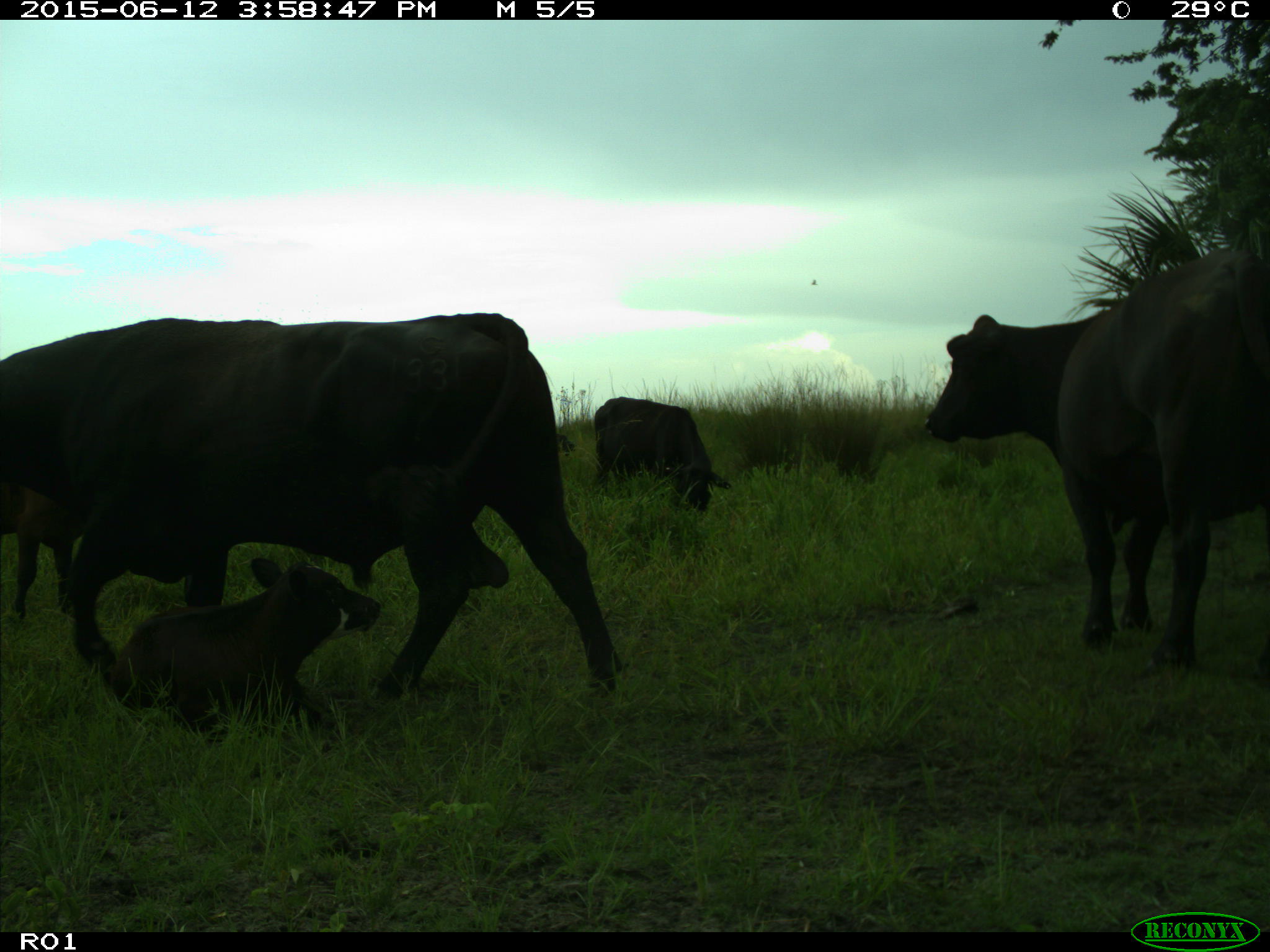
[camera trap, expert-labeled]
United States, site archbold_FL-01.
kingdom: Animalia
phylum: Chordata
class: Mammalia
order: Artiodactyla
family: Bovidae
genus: Bos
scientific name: Bos taurus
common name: domestic cow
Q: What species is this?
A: Bos taurus (domestic cow).